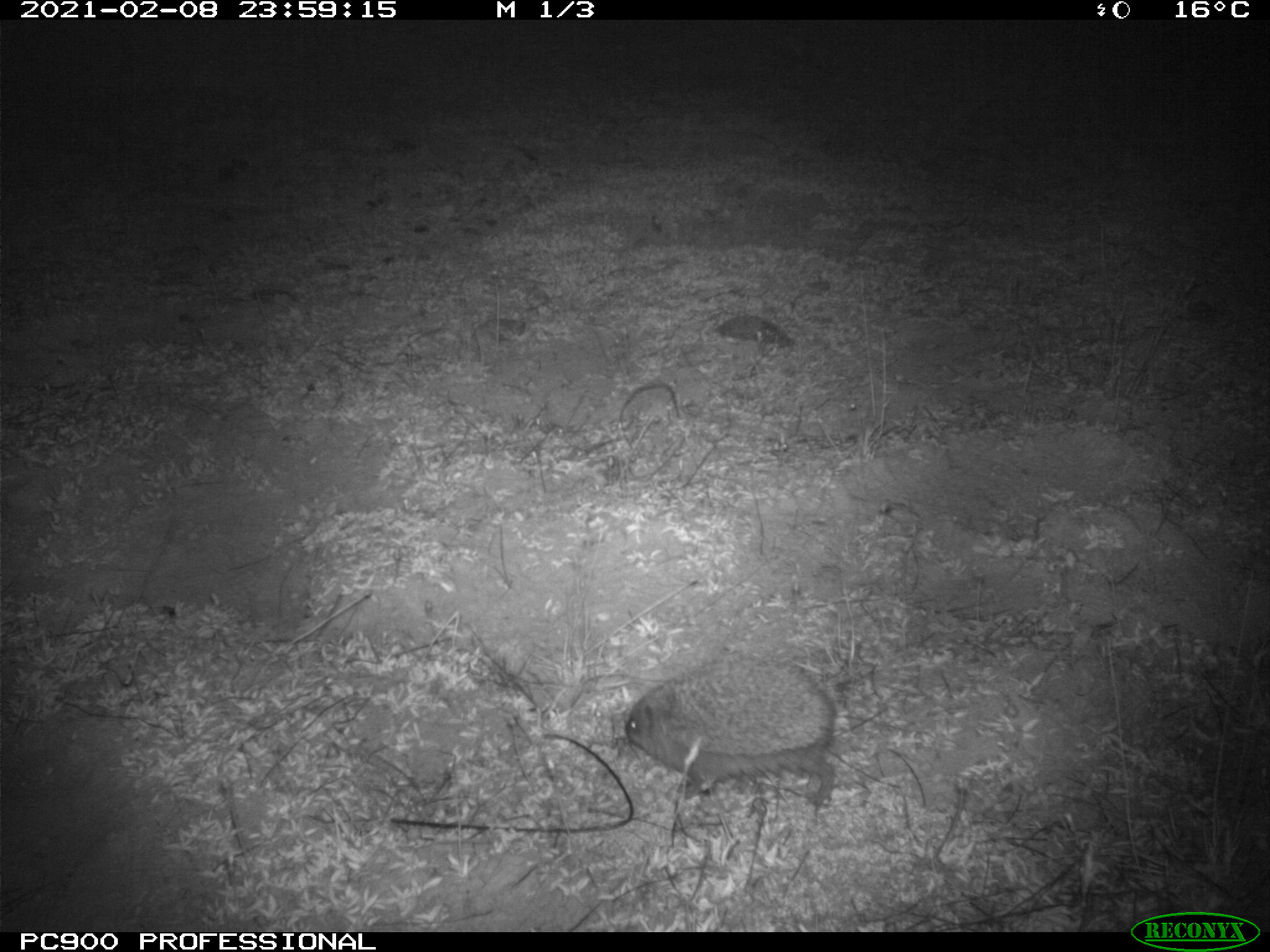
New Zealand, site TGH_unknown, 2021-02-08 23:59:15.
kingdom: Animalia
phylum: Chordata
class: Mammalia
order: Eulipotyphla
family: Erinaceidae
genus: Erinaceus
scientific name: Erinaceus europaeus europaeus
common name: european hedgehog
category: hedgehog